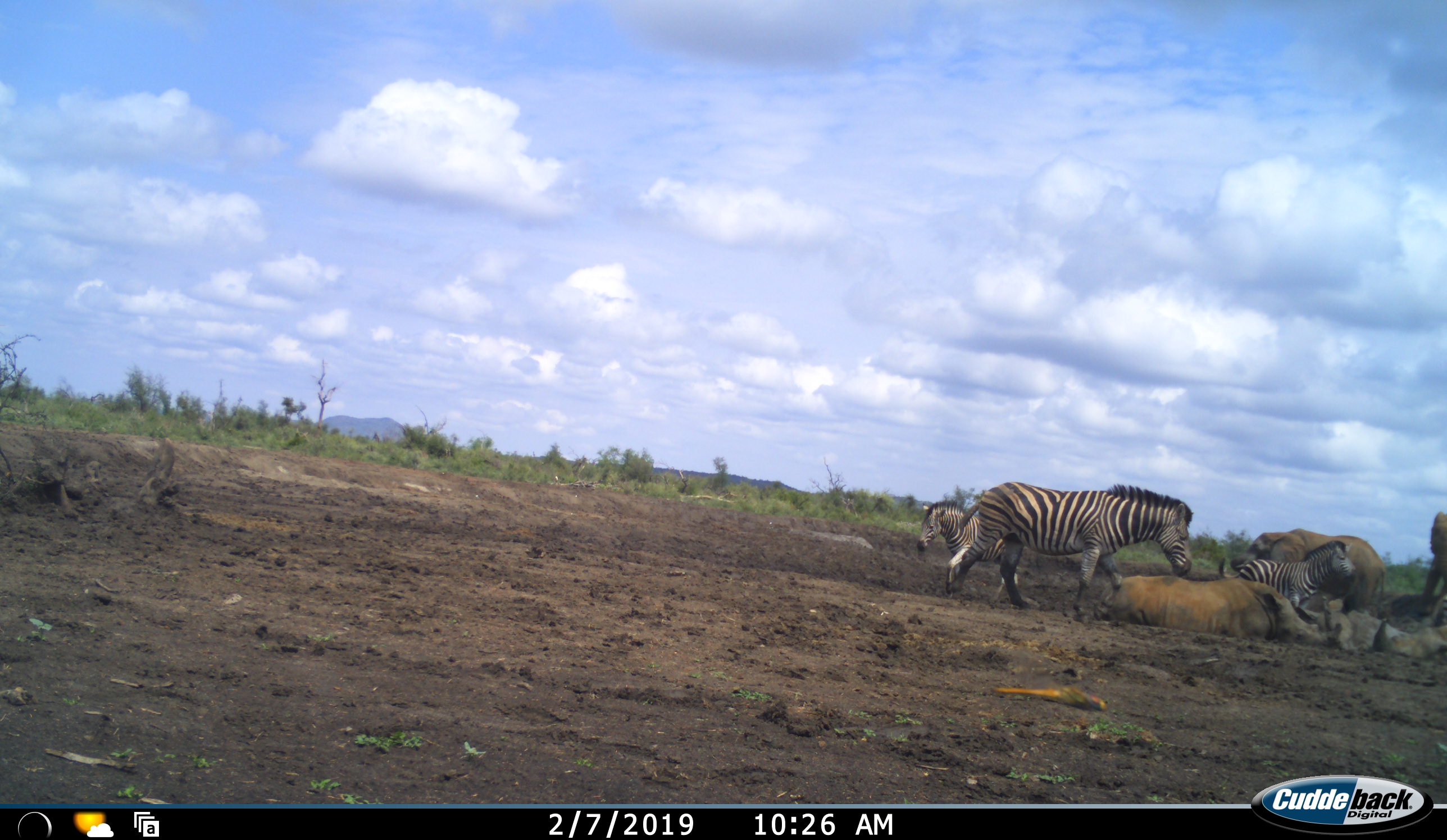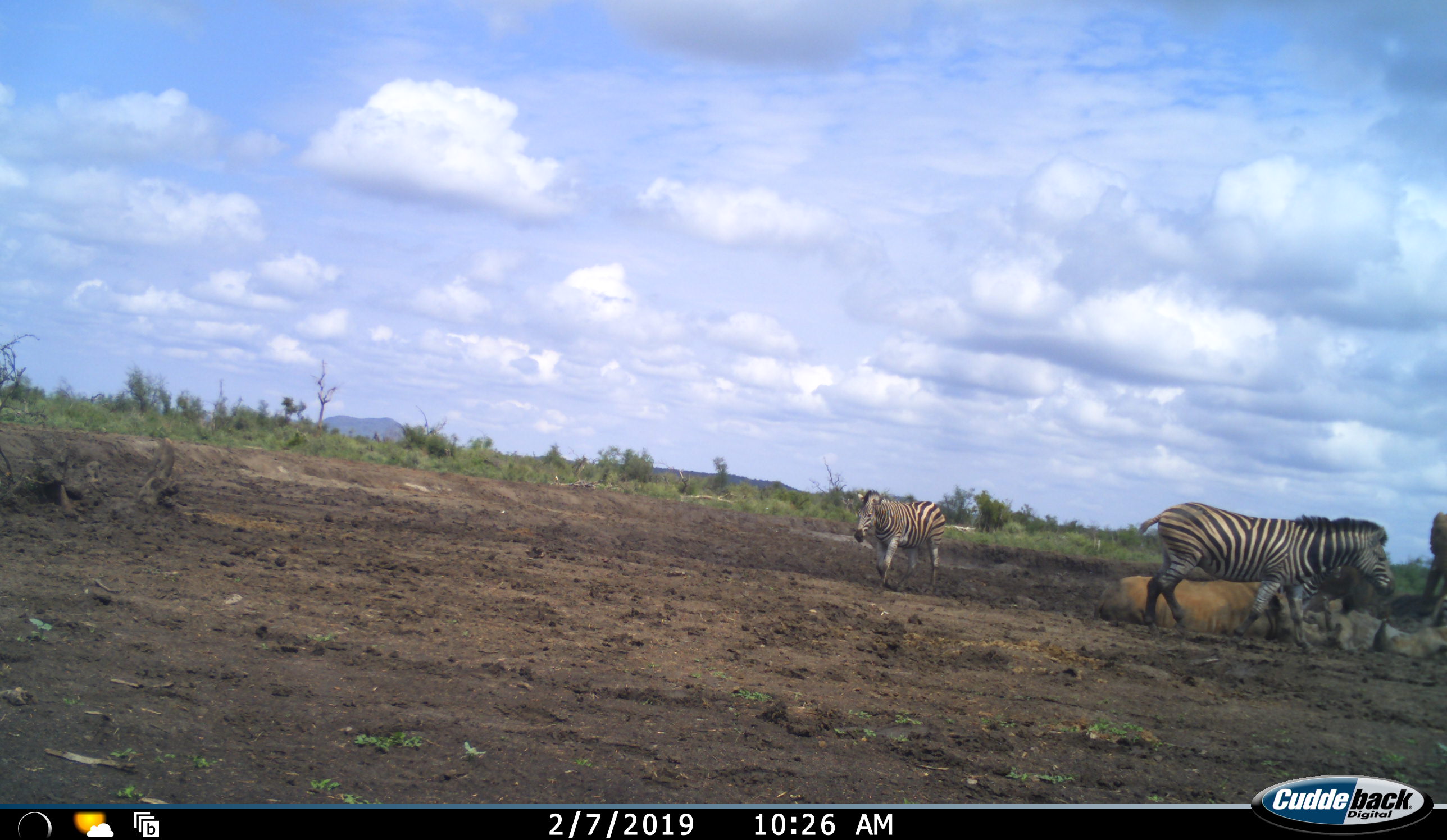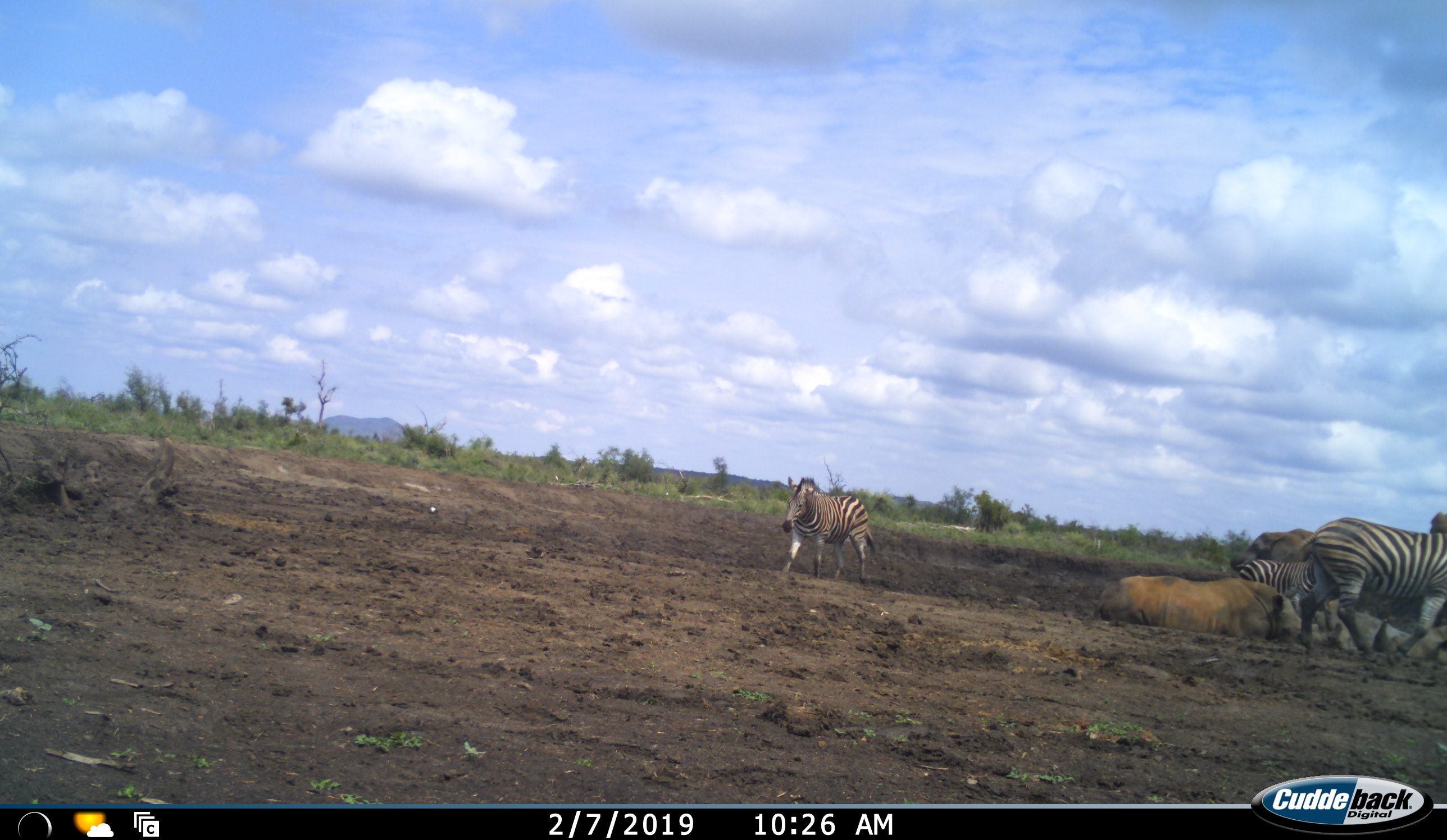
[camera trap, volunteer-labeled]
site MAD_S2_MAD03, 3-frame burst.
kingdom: Animalia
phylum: Chordata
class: Mammalia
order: Proboscidea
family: Elephantidae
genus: Loxodonta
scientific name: Loxodonta africana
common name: african bush elephant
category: elephant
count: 2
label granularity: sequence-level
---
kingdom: Animalia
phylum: Chordata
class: Mammalia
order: Perissodactyla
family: Equidae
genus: Equus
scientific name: Equus quagga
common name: plains zebra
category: zebraplains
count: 3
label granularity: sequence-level